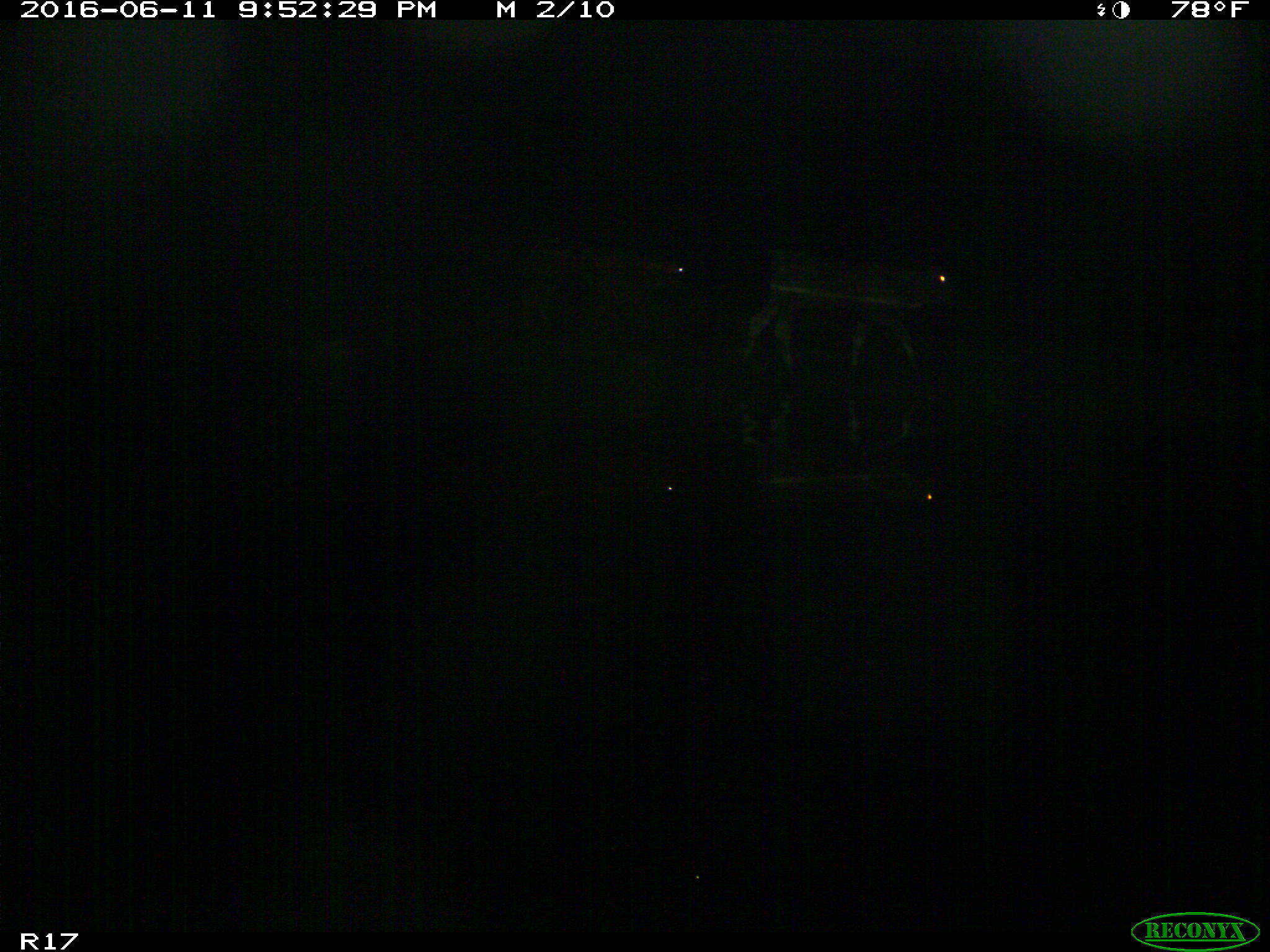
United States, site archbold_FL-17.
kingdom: Animalia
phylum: Chordata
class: Mammalia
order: Artiodactyla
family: Bovidae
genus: Bos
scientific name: Bos taurus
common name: domestic cow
Bos taurus (domestic cow).